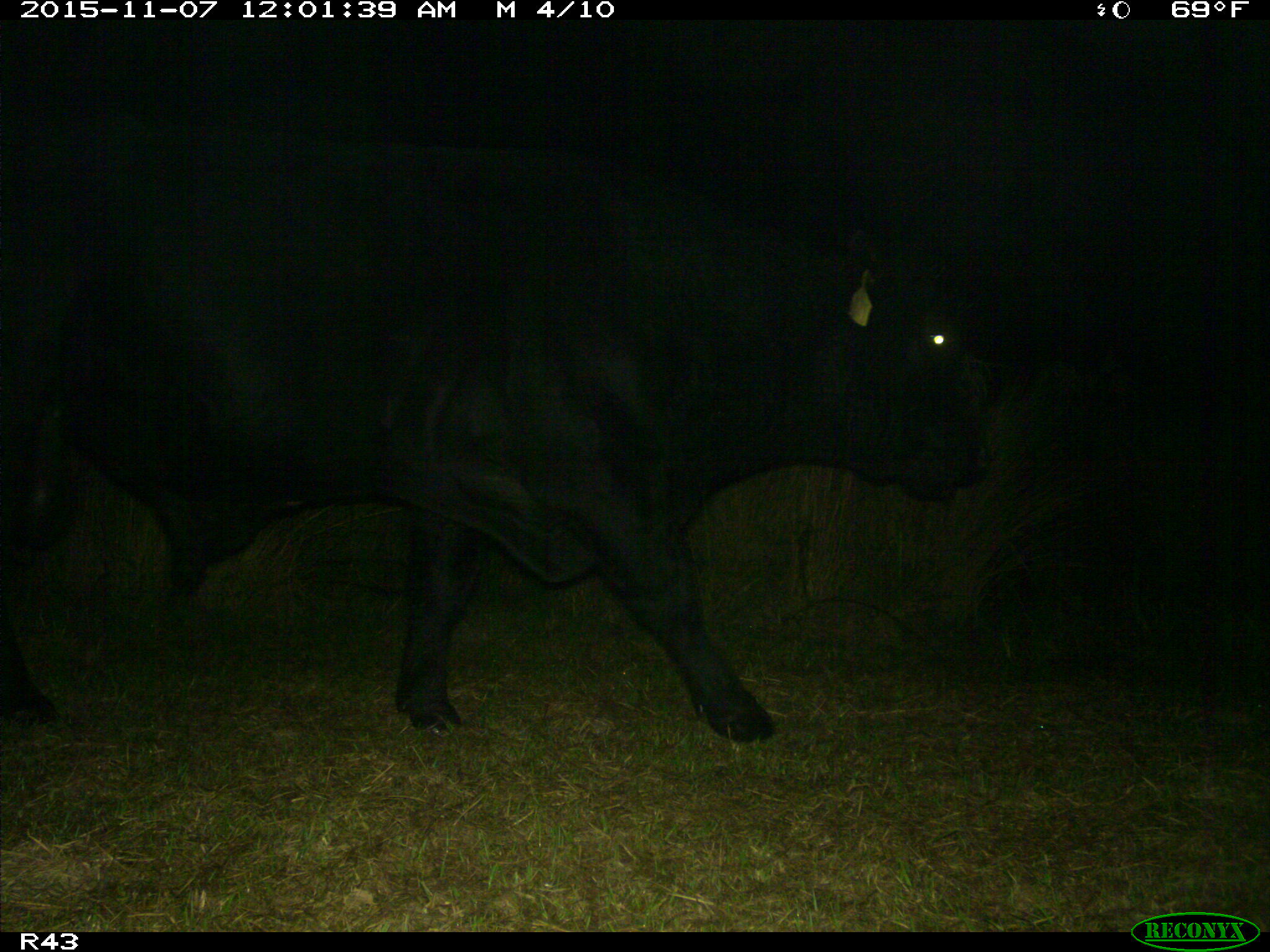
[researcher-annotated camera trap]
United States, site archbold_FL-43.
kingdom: Animalia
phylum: Chordata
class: Mammalia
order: Artiodactyla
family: Bovidae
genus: Bos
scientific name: Bos taurus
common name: domestic cow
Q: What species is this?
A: Bos taurus (domestic cow).